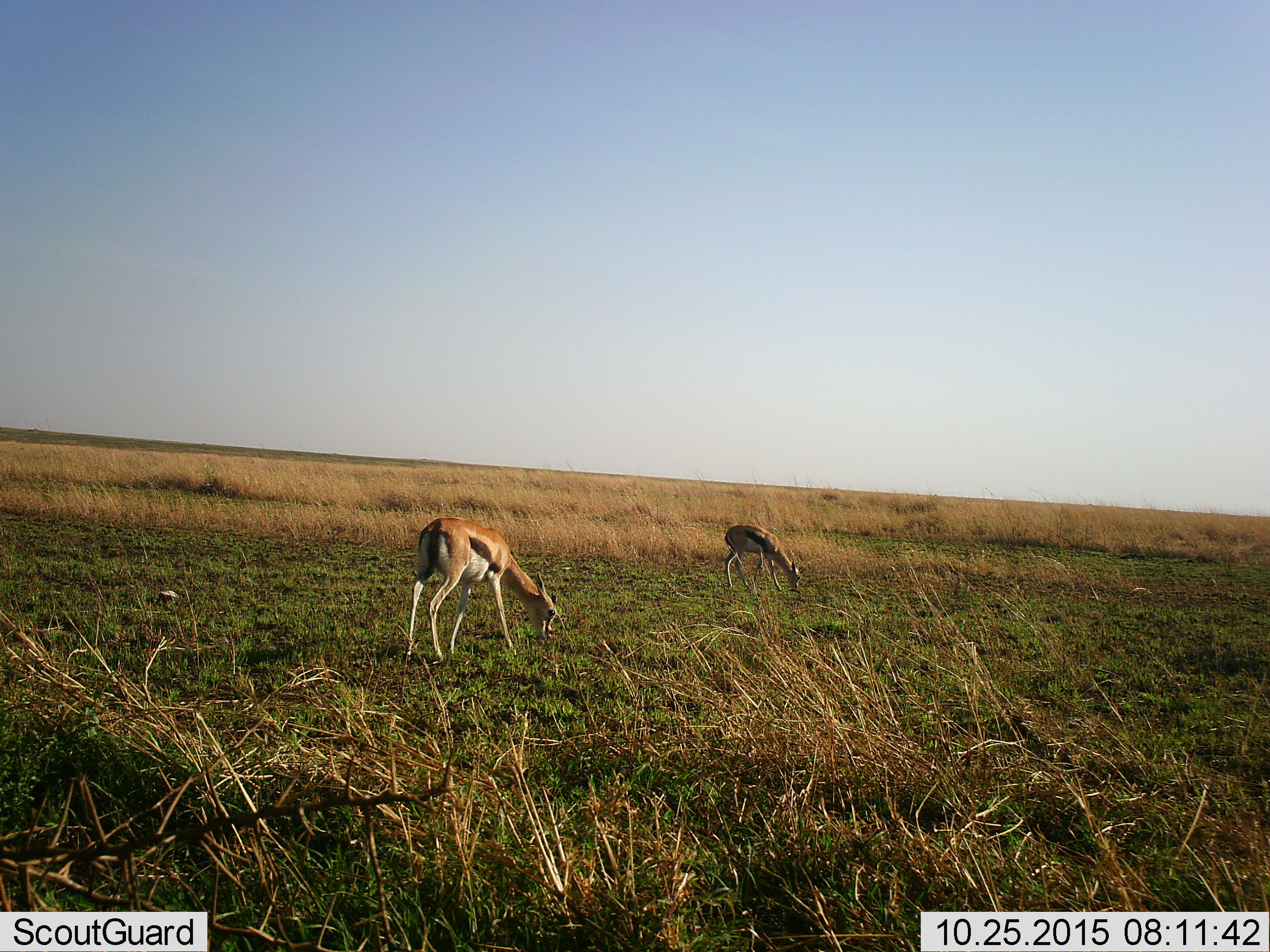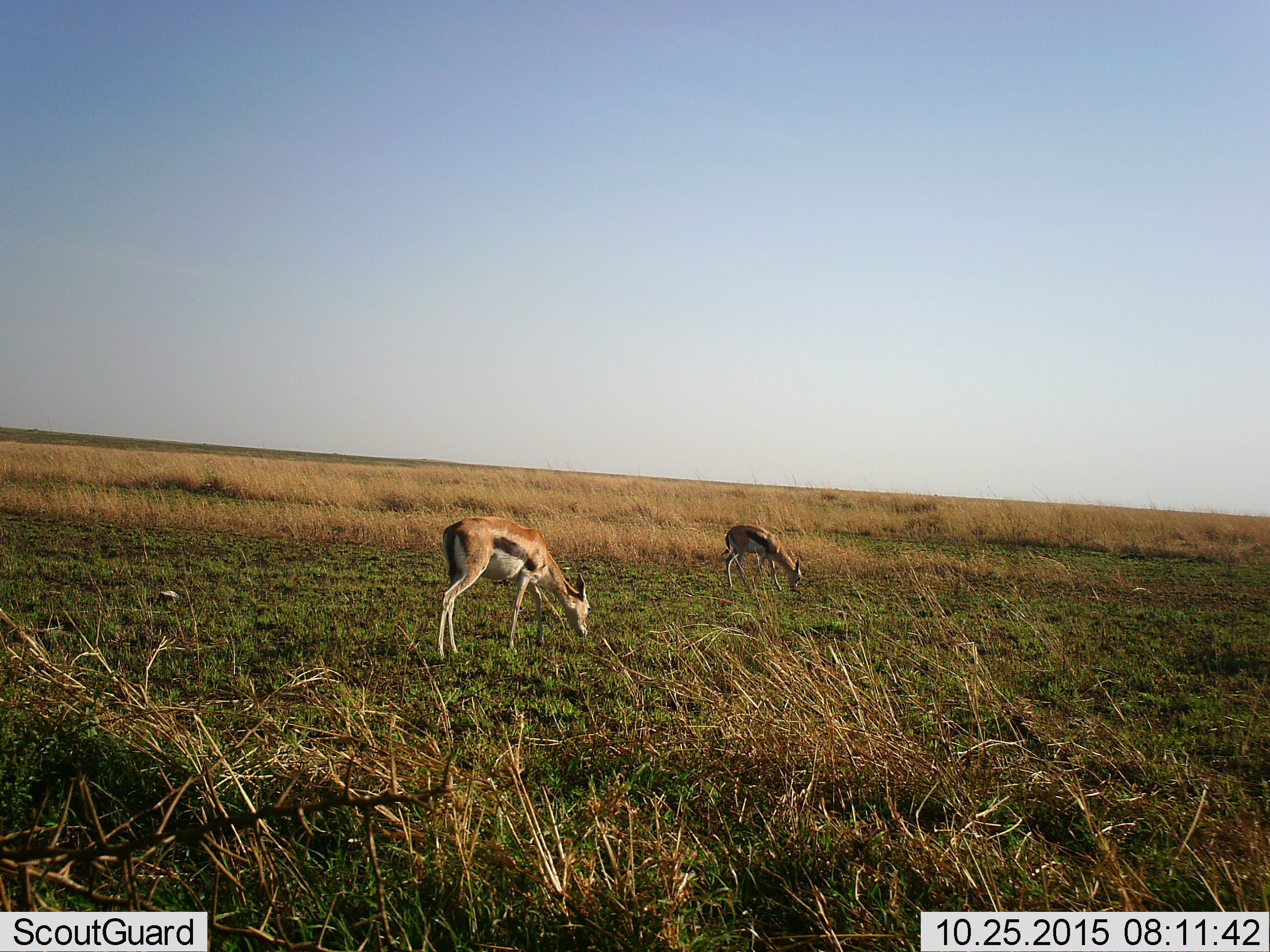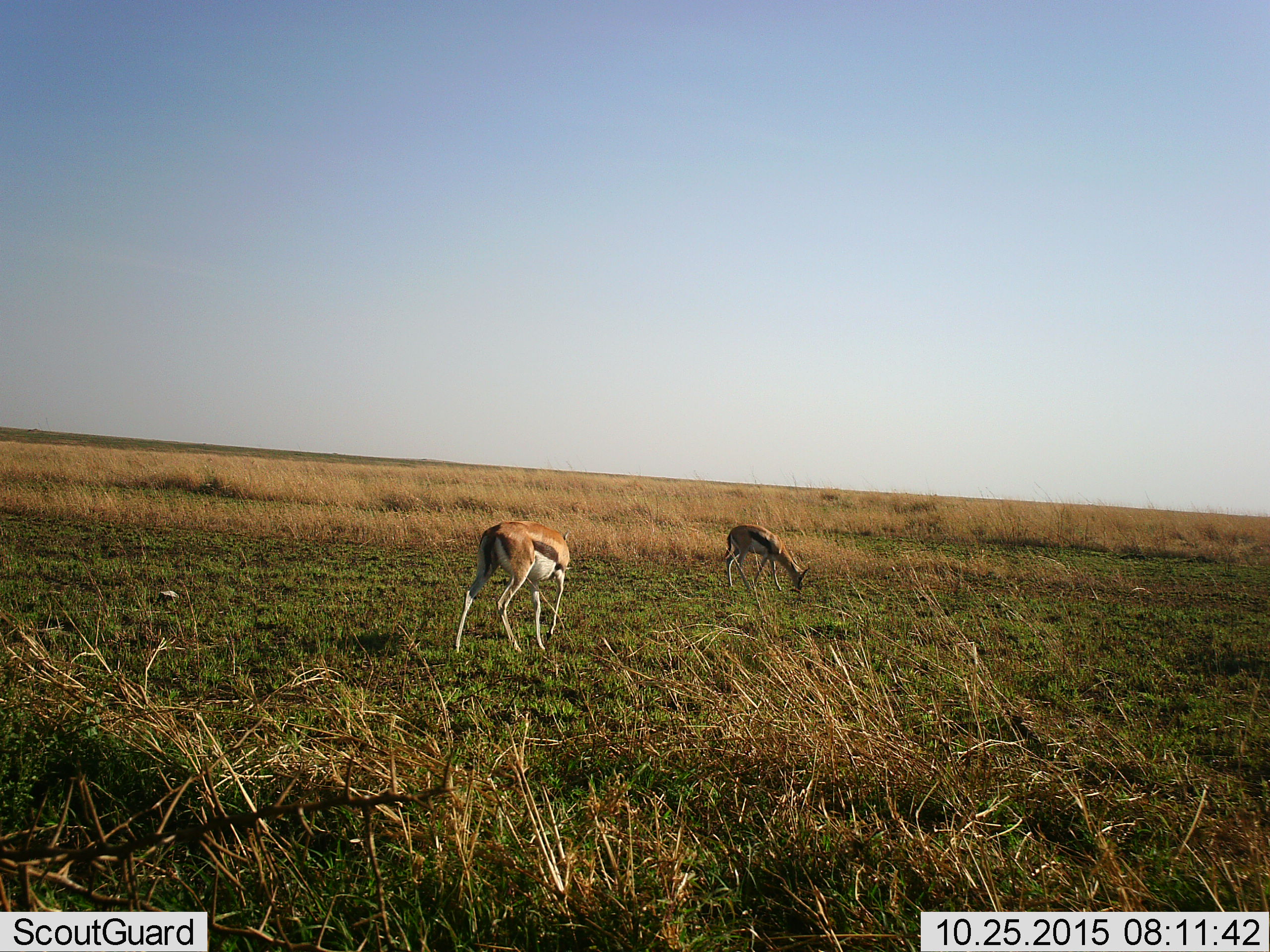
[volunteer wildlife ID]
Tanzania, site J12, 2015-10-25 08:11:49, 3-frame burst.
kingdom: Animalia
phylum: Chordata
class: Mammalia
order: Artiodactyla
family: Bovidae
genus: Eudorcas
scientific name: Eudorcas thomsonii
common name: thomson's gazelle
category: gazellethomsons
Gazellethomsons (thomson's gazelle) (Eudorcas thomsonii), count 2. Behavior (volunteer vote fractions): standing 14%, resting 0%, moving 0%, interacting 0%. Young present (vote fraction): 0%. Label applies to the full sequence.